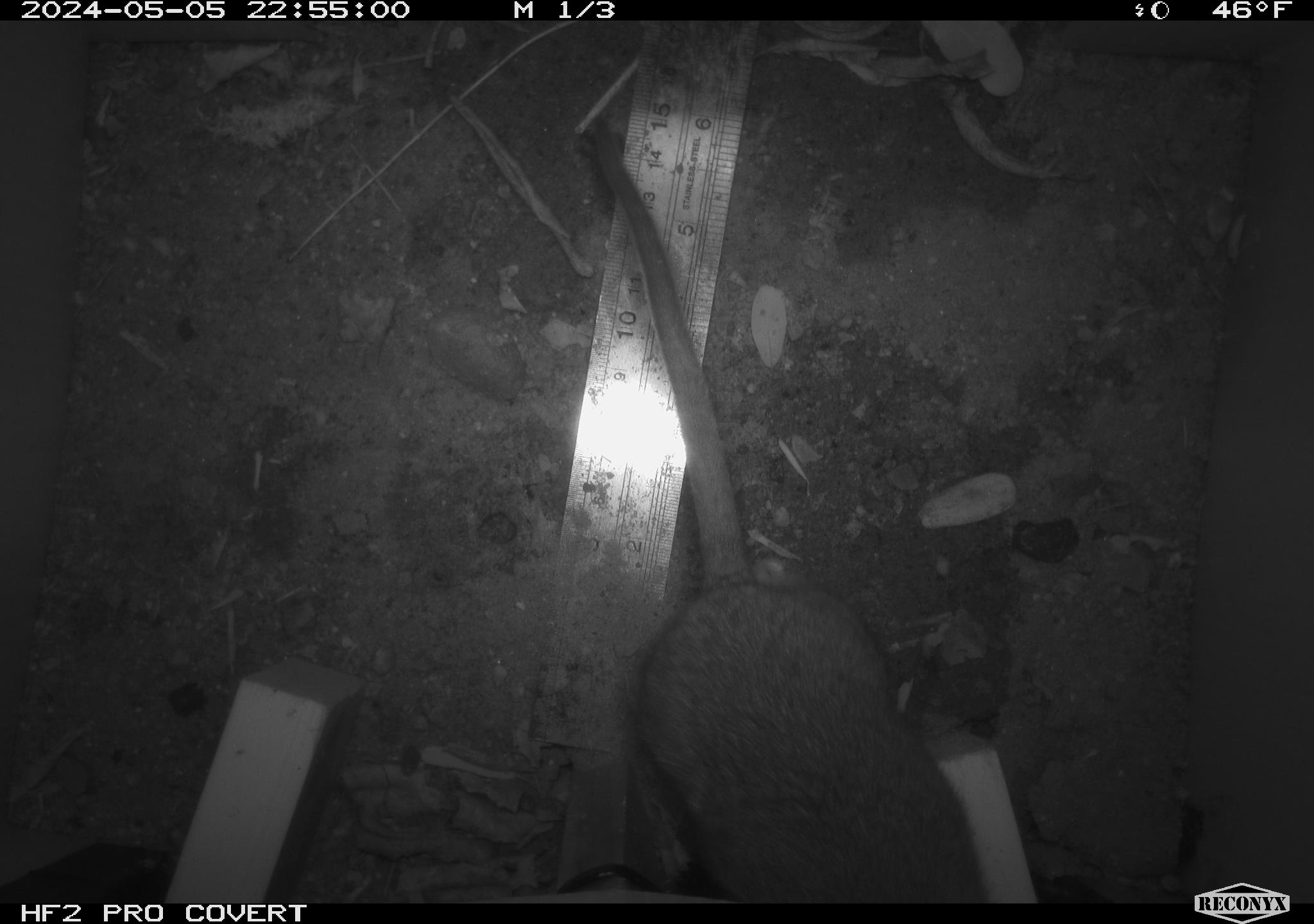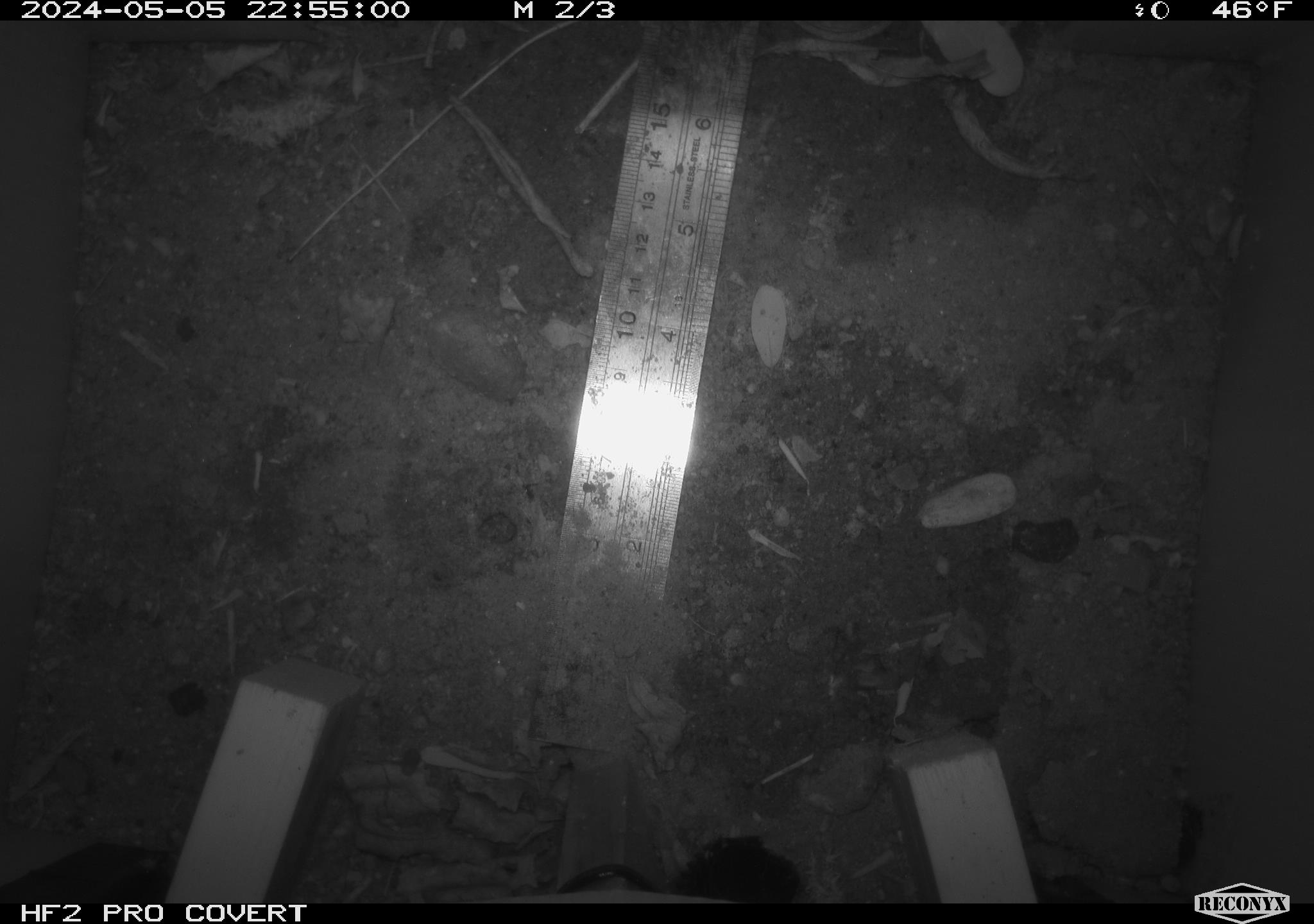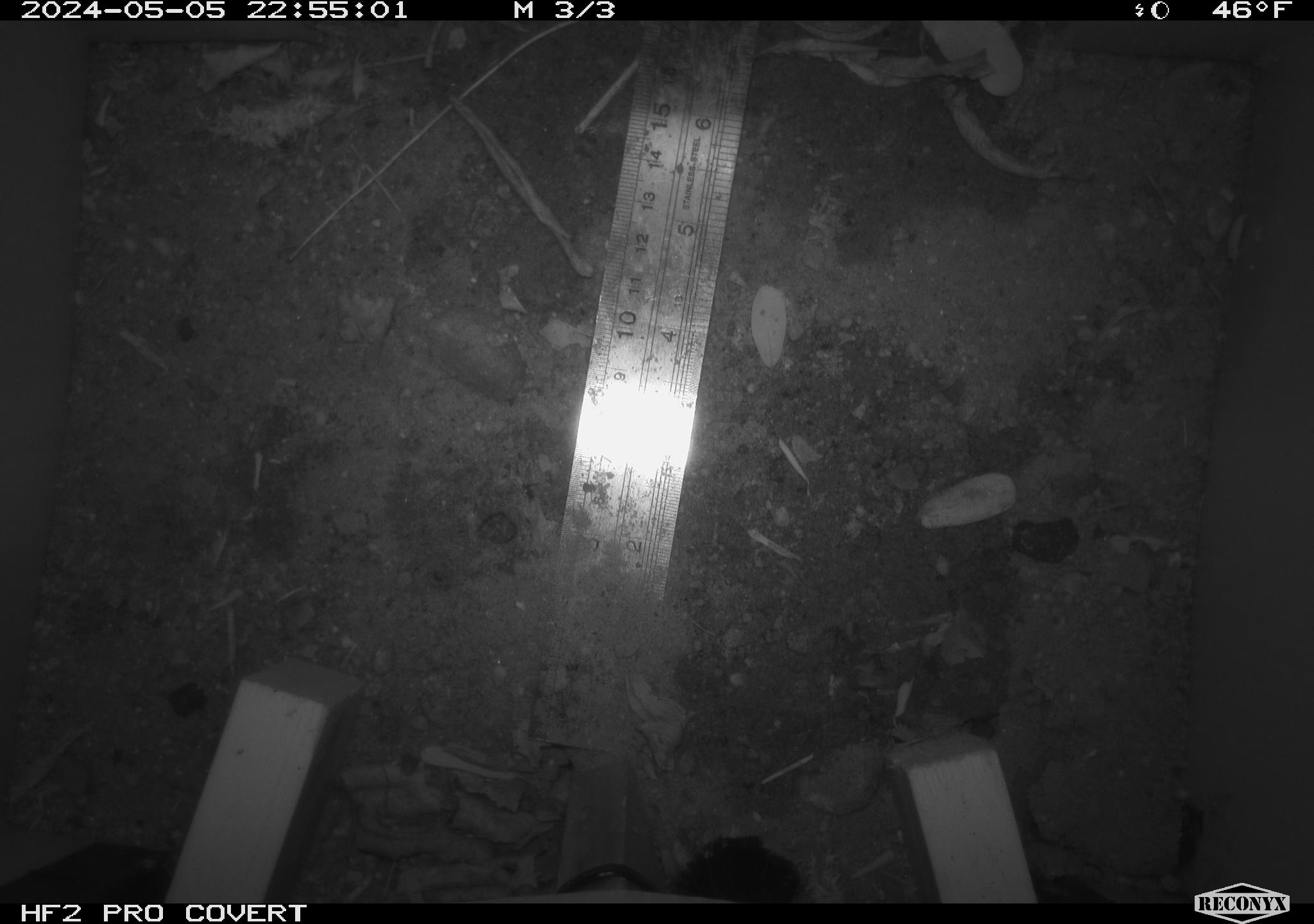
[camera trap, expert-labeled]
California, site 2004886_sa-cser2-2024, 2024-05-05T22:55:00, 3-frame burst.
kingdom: Animalia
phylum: Chordata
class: Mammalia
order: Rodentia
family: Muridae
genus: Rattus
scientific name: Rattus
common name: rat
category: rattus species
Rattus species (rat) (Rattus).